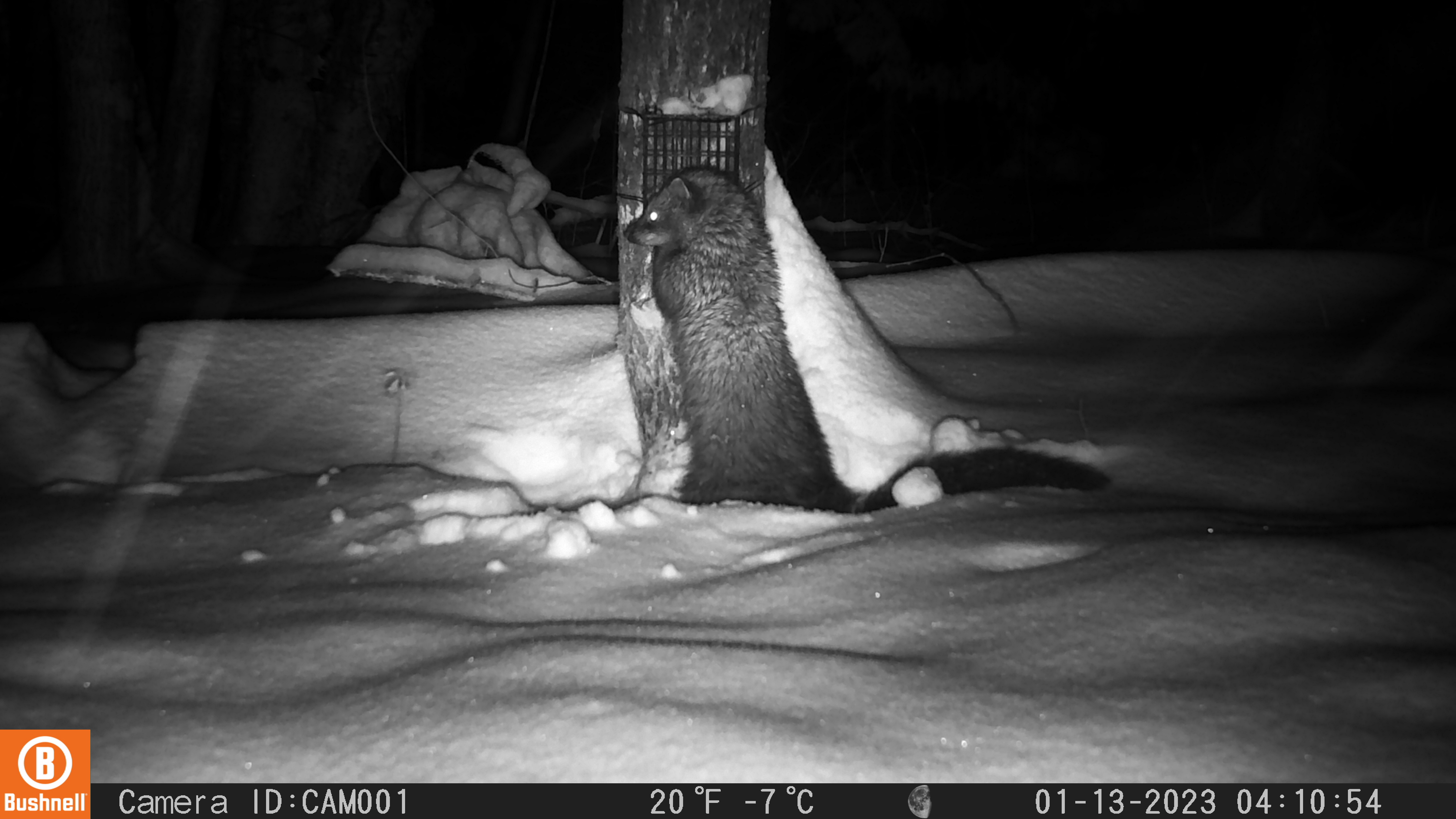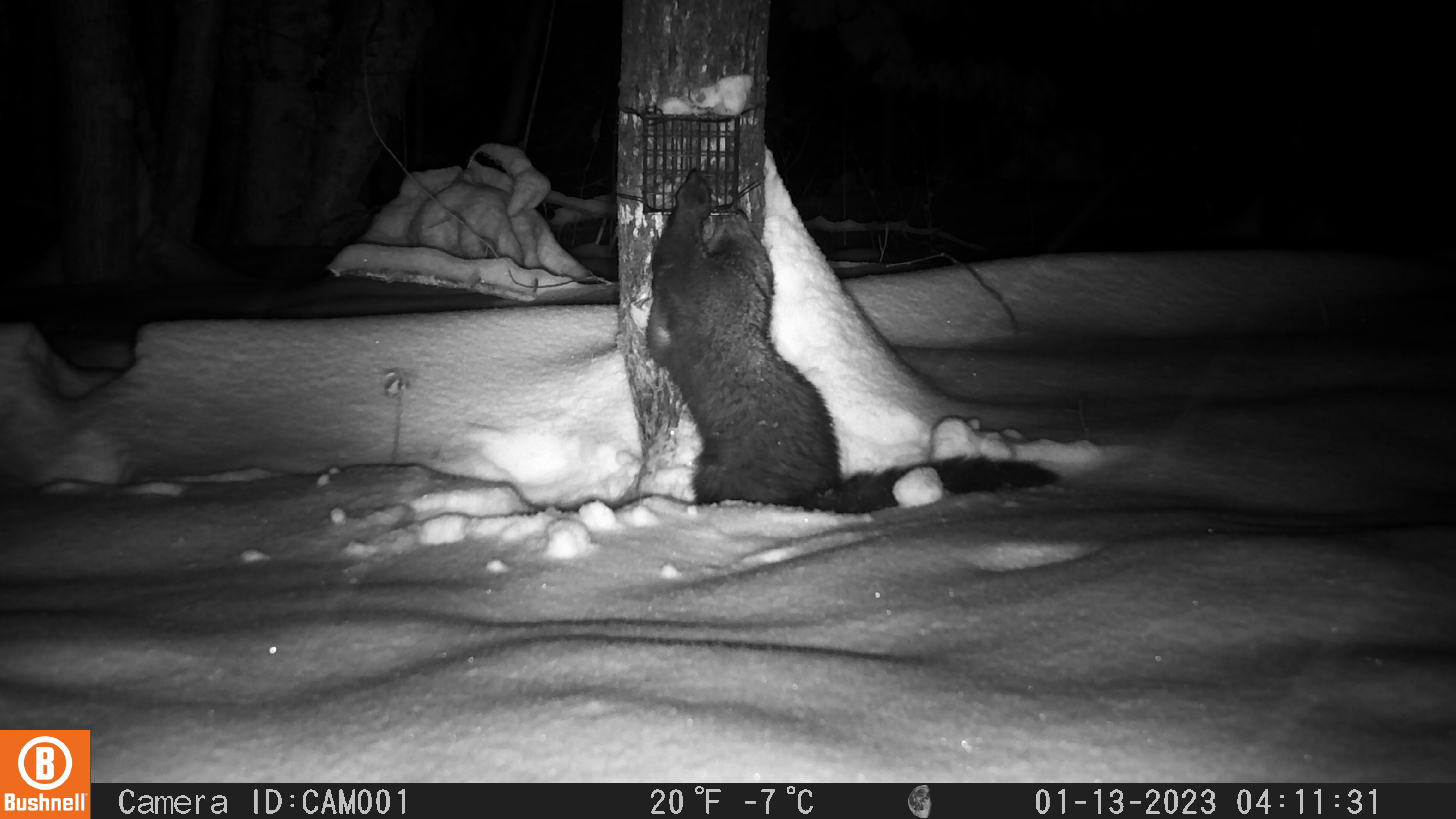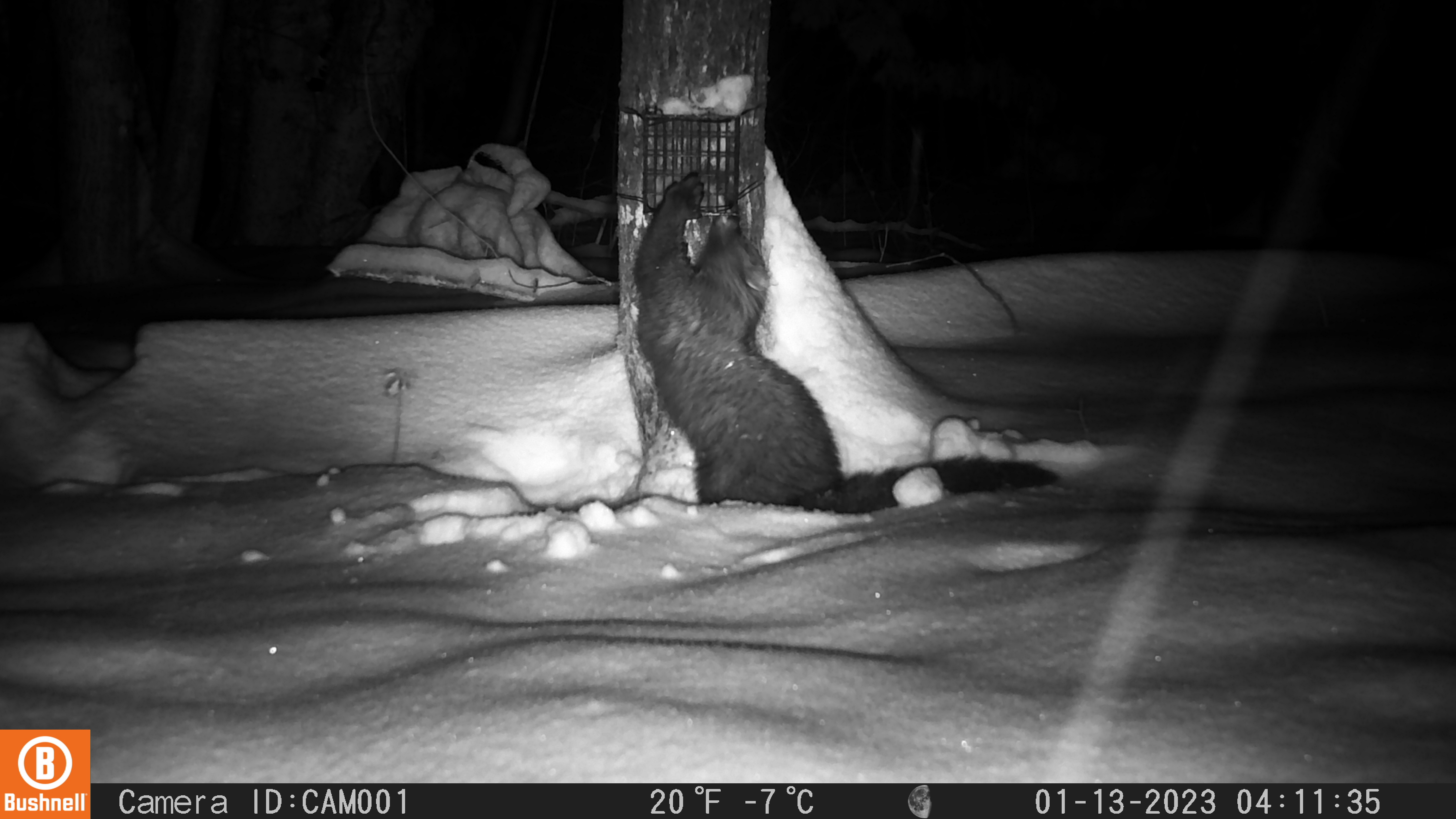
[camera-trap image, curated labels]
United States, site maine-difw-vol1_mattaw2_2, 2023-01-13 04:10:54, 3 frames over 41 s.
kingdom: Animalia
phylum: Chordata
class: Mammalia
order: Carnivora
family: Mustelidae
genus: Pekania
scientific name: Pekania pennanti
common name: fisher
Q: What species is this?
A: Fisher (Pekania pennanti).